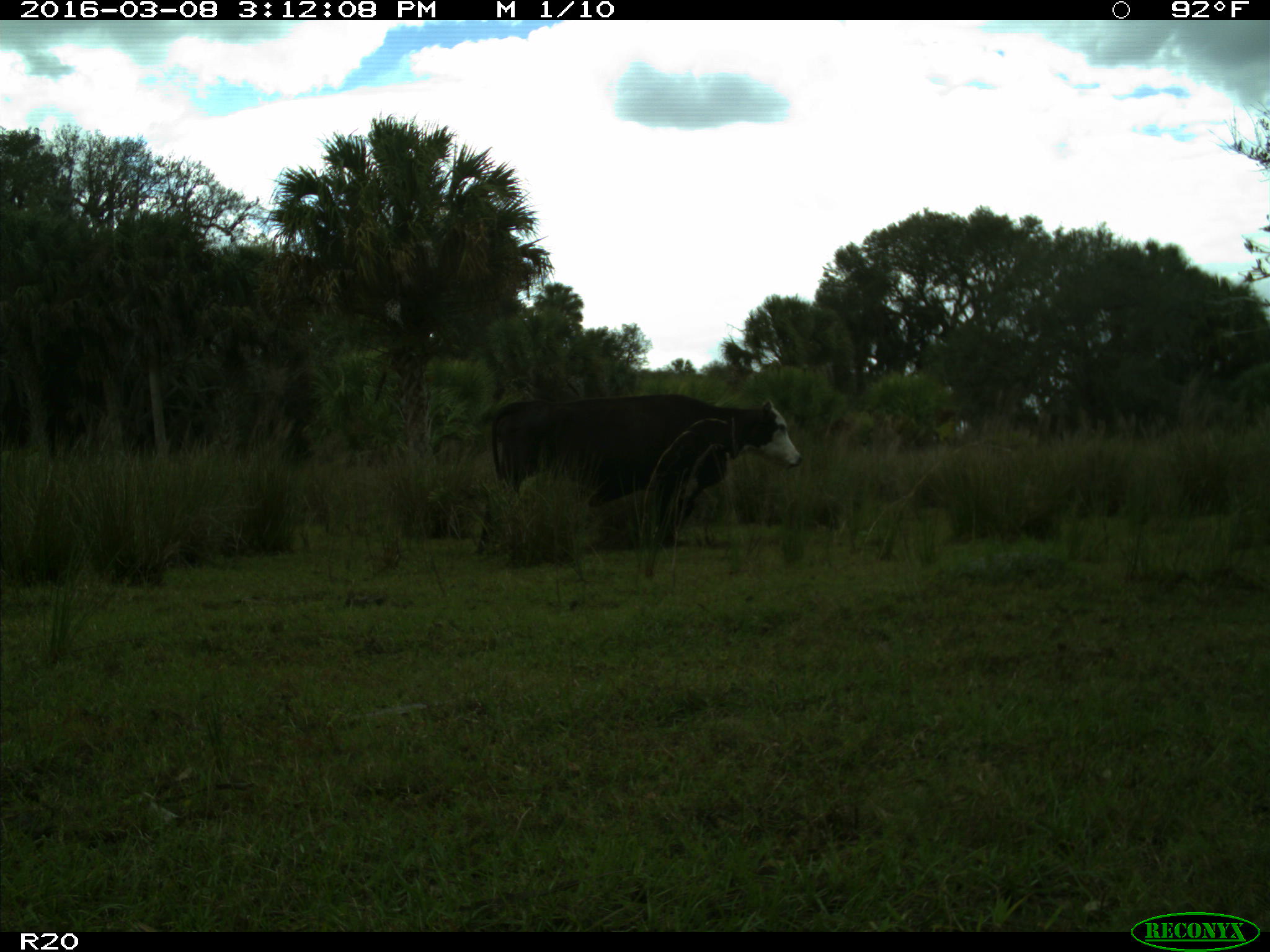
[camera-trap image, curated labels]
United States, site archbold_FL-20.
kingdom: Animalia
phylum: Chordata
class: Mammalia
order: Artiodactyla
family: Bovidae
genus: Bos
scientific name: Bos taurus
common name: domestic cow